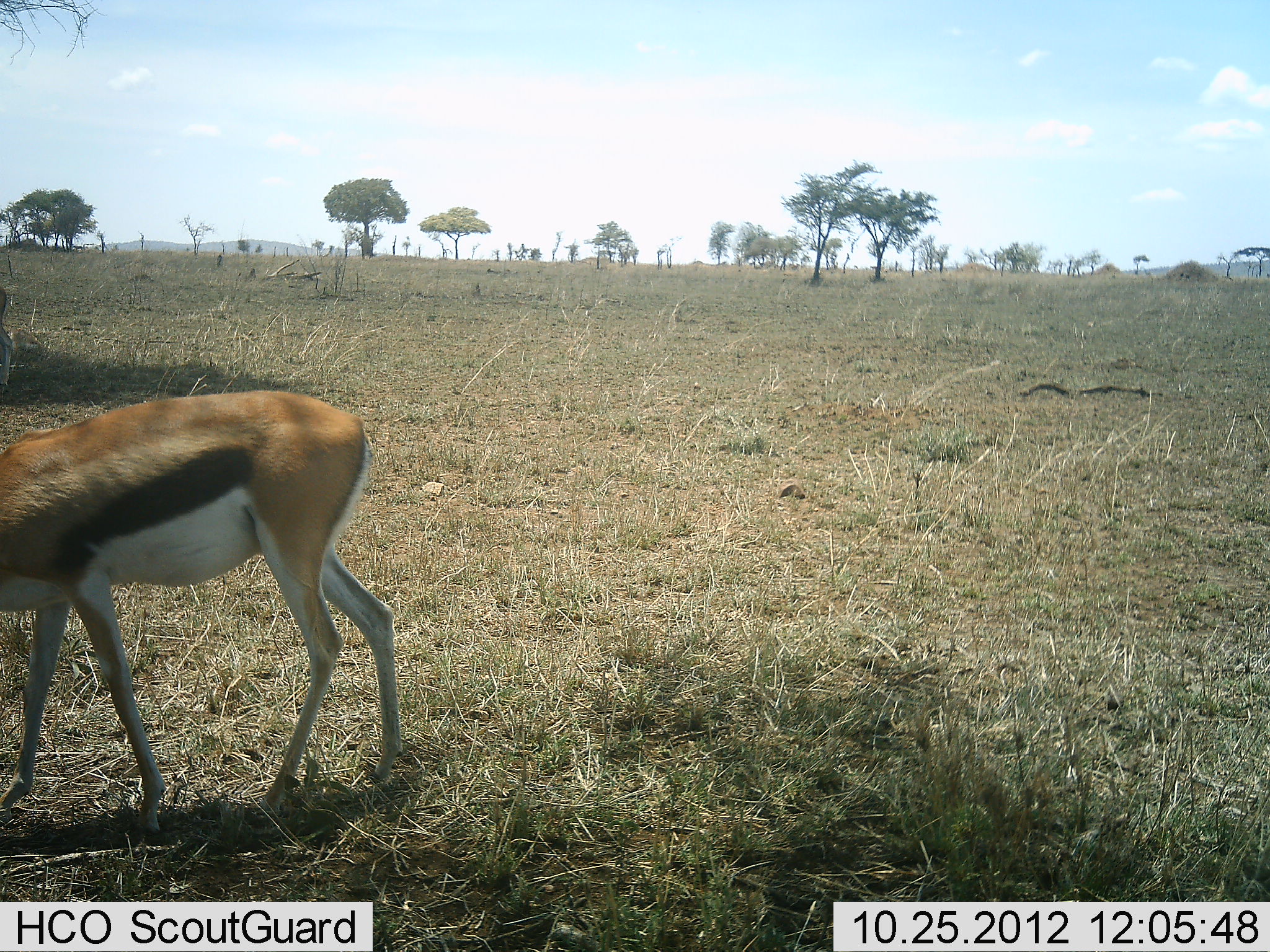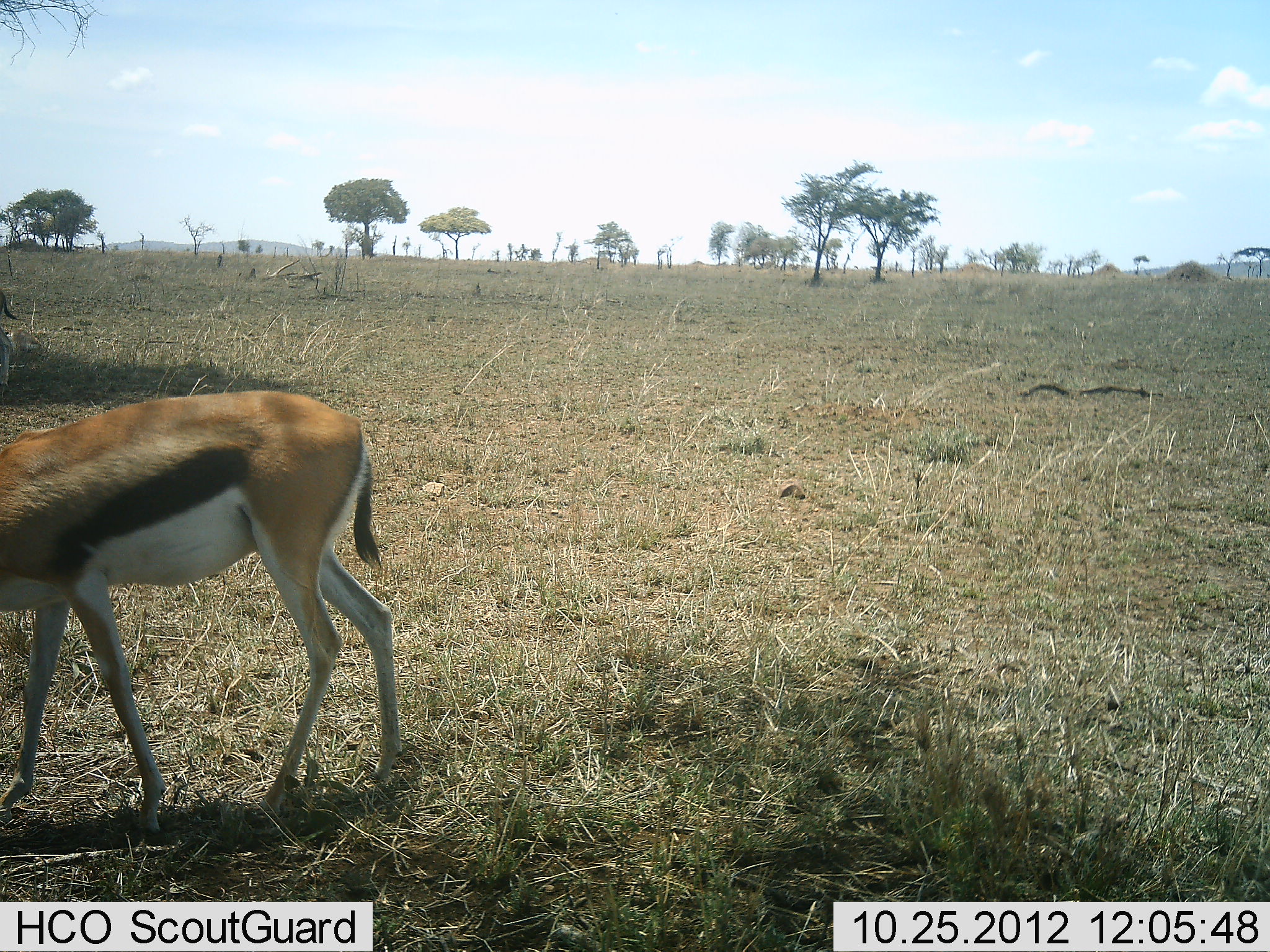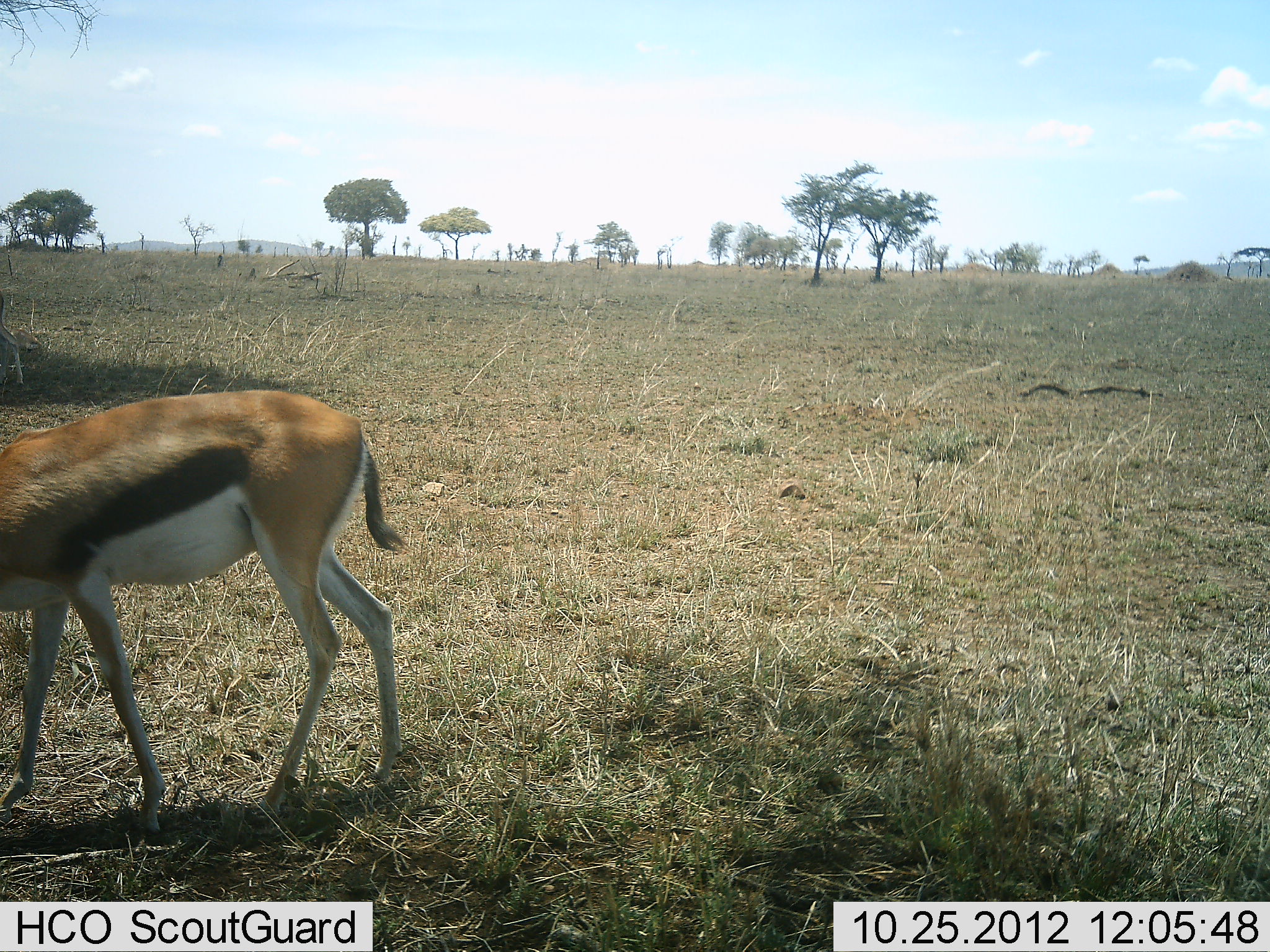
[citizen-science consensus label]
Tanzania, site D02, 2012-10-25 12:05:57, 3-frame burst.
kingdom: Animalia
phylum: Chordata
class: Mammalia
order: Artiodactyla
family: Bovidae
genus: Eudorcas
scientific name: Eudorcas thomsonii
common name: thomson's gazelle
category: gazellethomsons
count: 1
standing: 80%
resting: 0%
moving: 0%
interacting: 0%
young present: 0%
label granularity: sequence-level